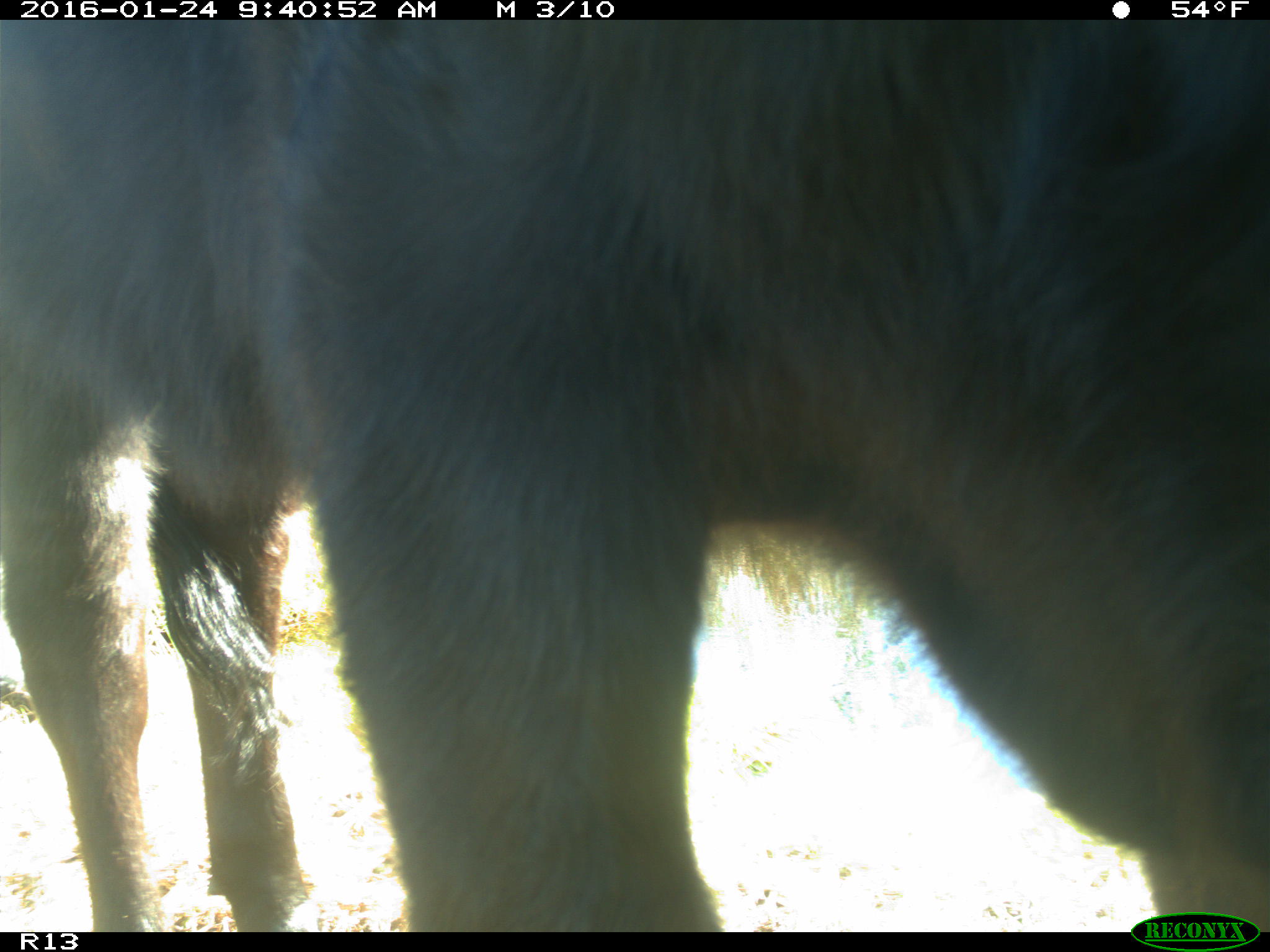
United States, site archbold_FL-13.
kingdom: Animalia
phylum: Chordata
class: Mammalia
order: Artiodactyla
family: Bovidae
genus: Bos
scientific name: Bos taurus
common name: domestic cow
Bos taurus (domestic cow).